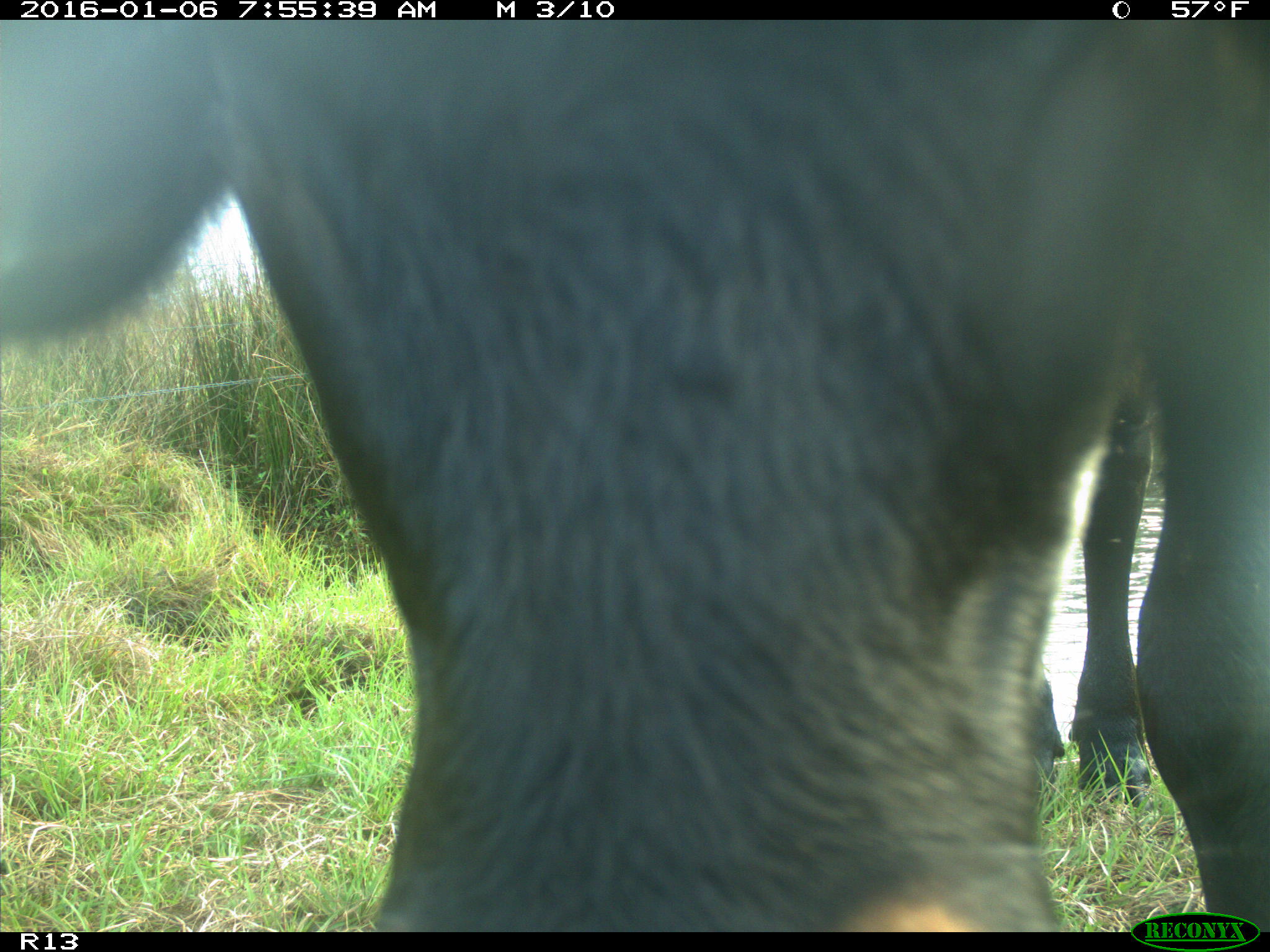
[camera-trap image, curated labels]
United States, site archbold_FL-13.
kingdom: Animalia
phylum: Chordata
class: Mammalia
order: Artiodactyla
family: Bovidae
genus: Bos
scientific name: Bos taurus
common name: domestic cow